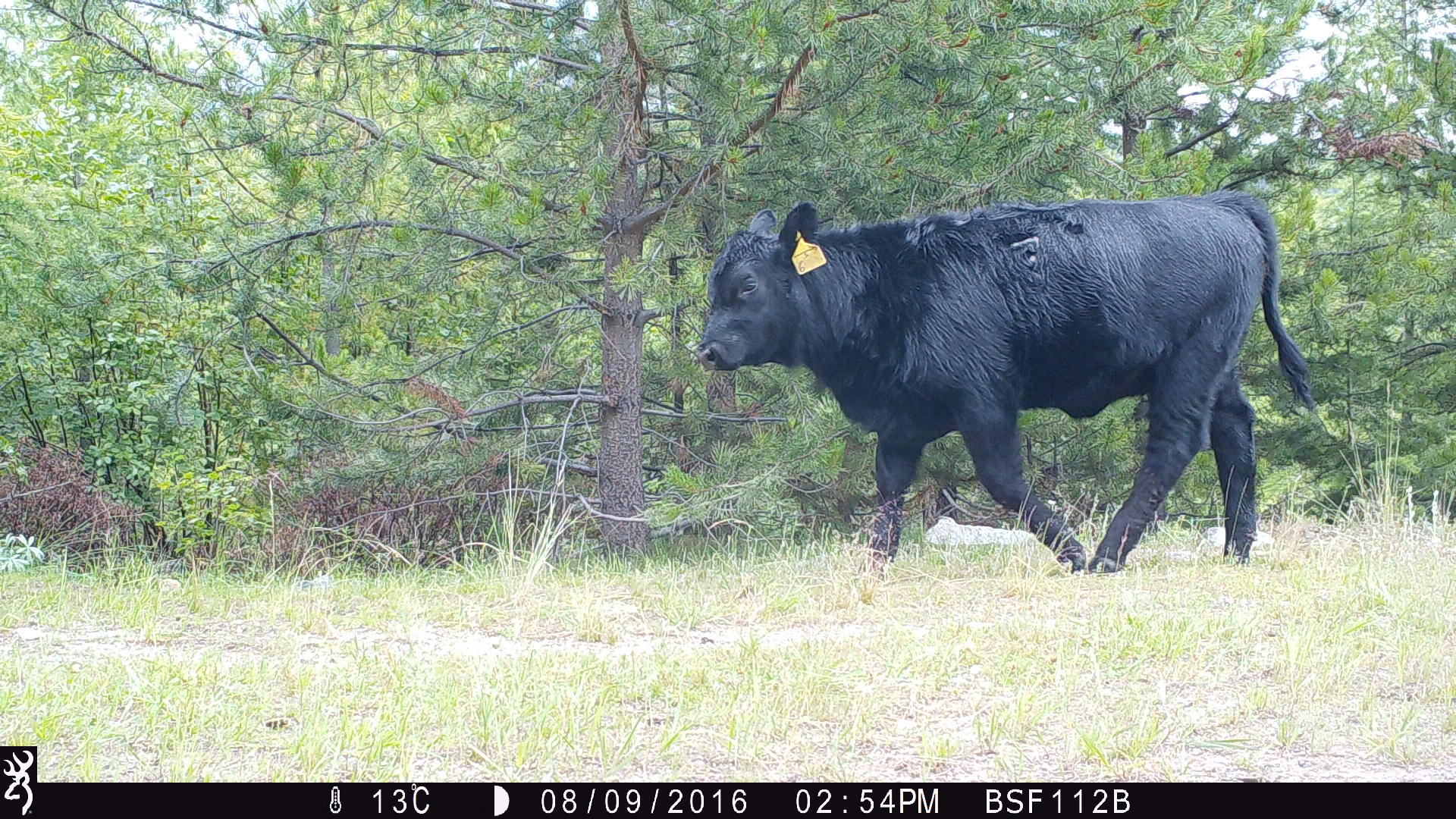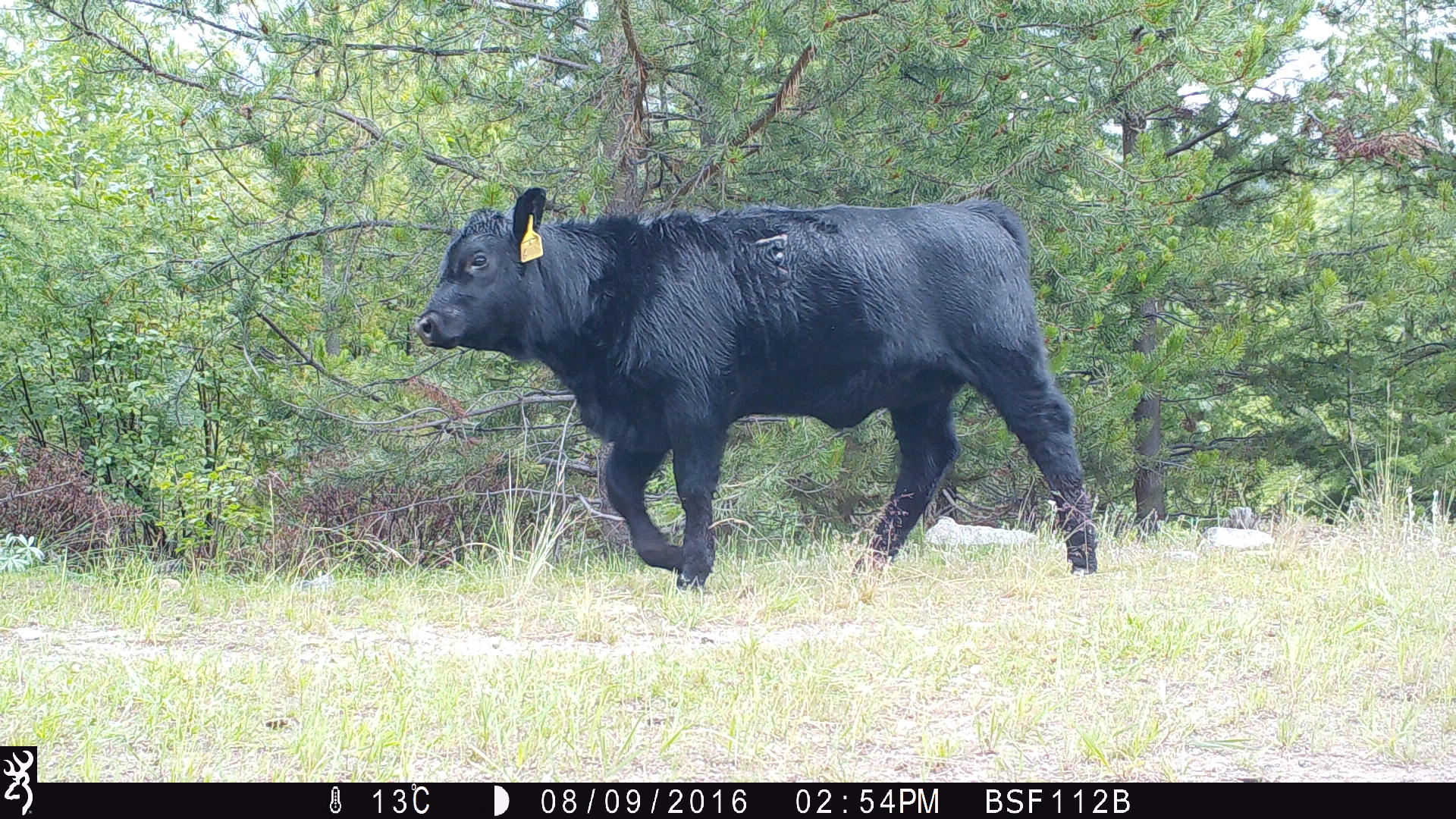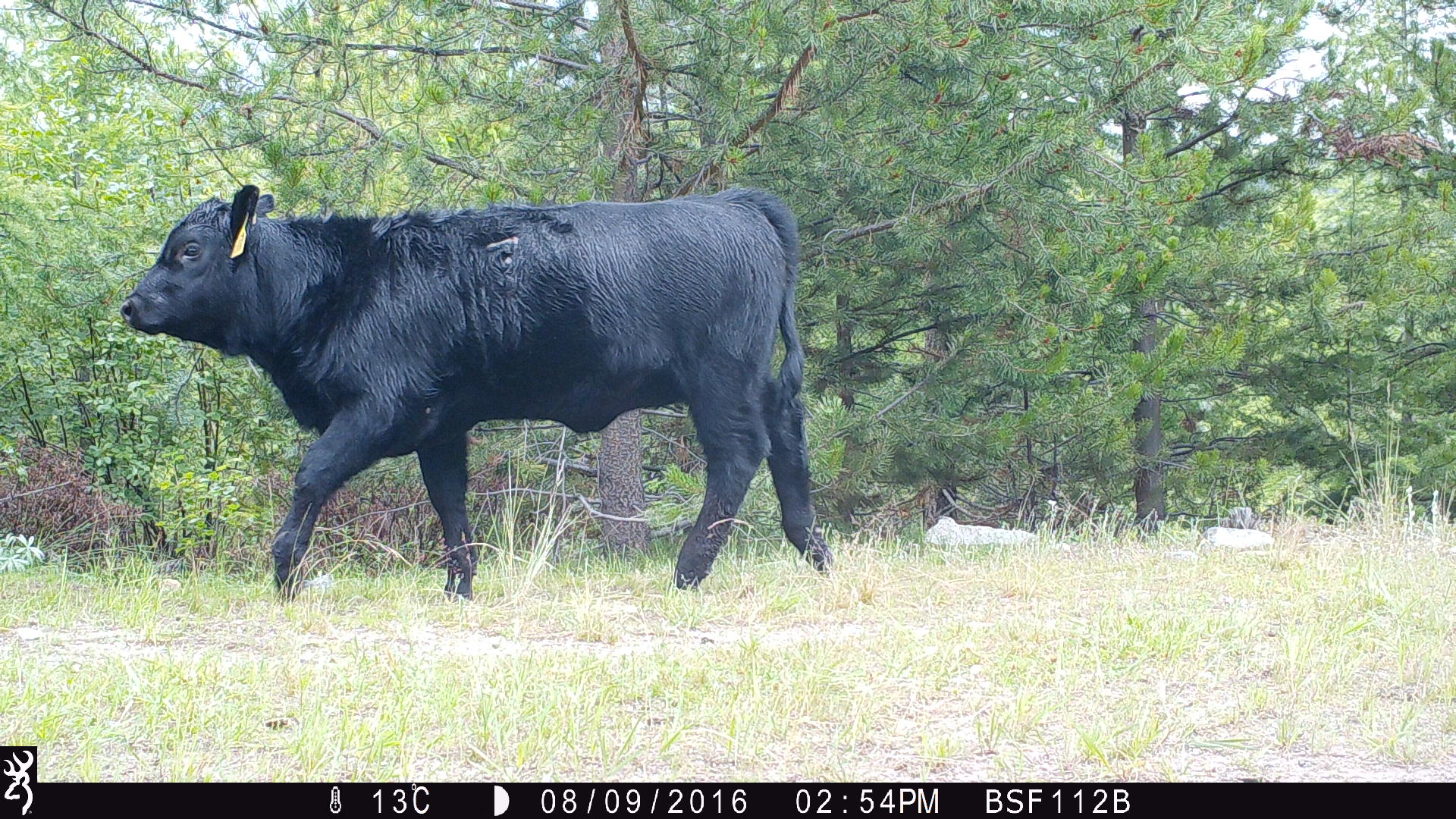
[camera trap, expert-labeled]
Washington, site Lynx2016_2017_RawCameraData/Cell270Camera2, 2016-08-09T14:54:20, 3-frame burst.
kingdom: Animalia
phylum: Chordata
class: Mammalia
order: Artiodactyla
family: Bovidae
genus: Bos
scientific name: Bos taurus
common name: domestic cattle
Domestic cattle (Bos taurus). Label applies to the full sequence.